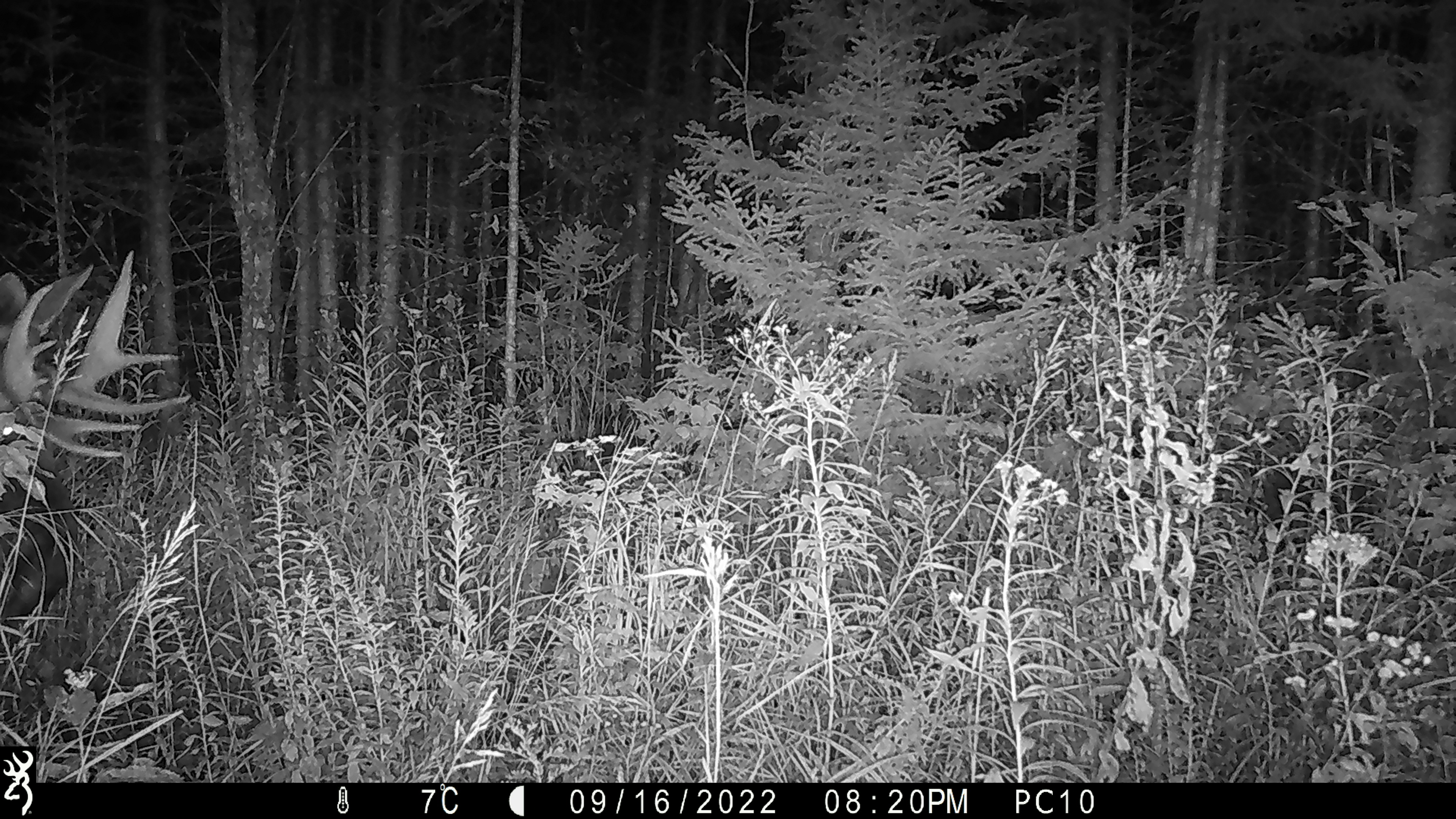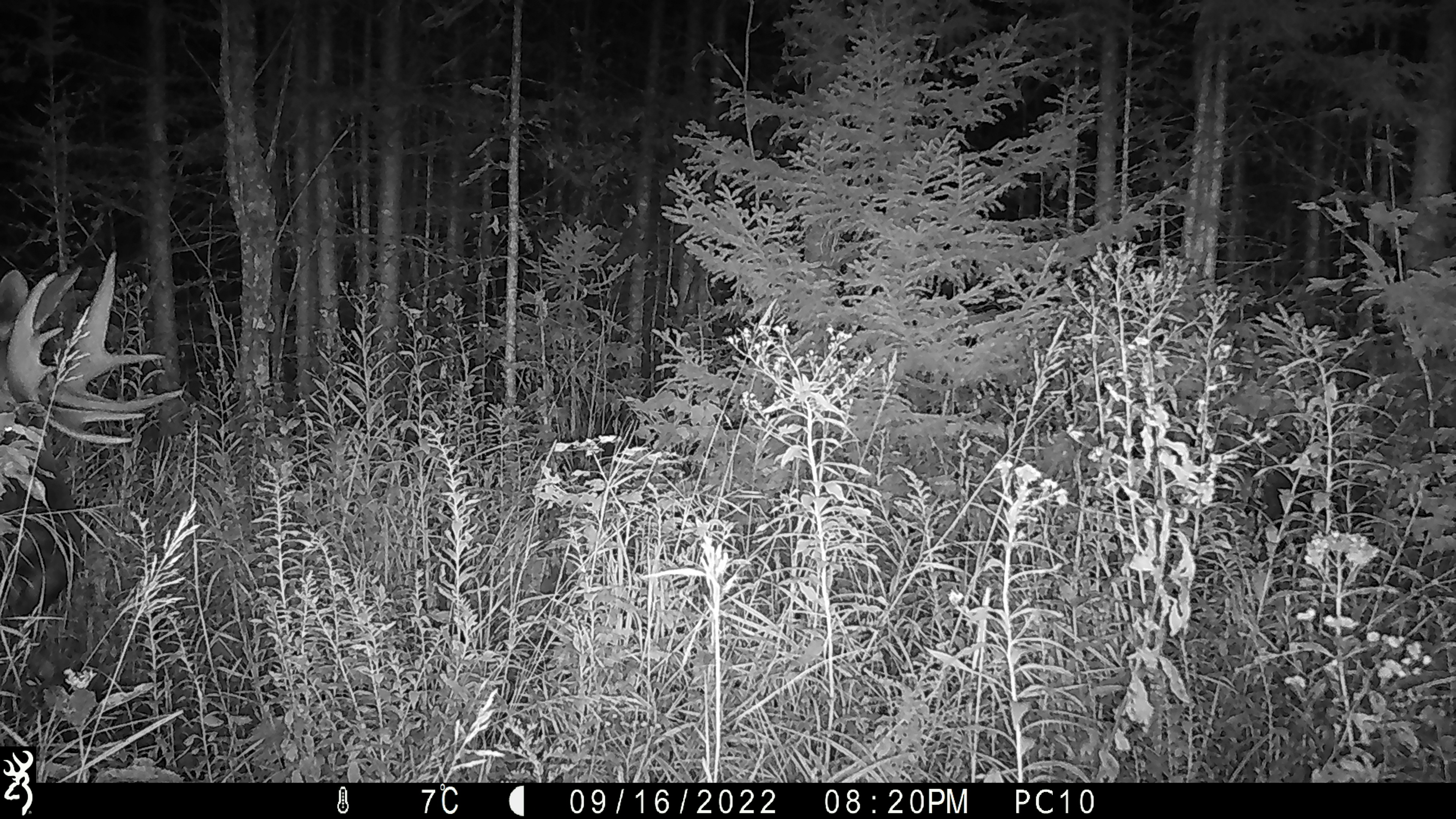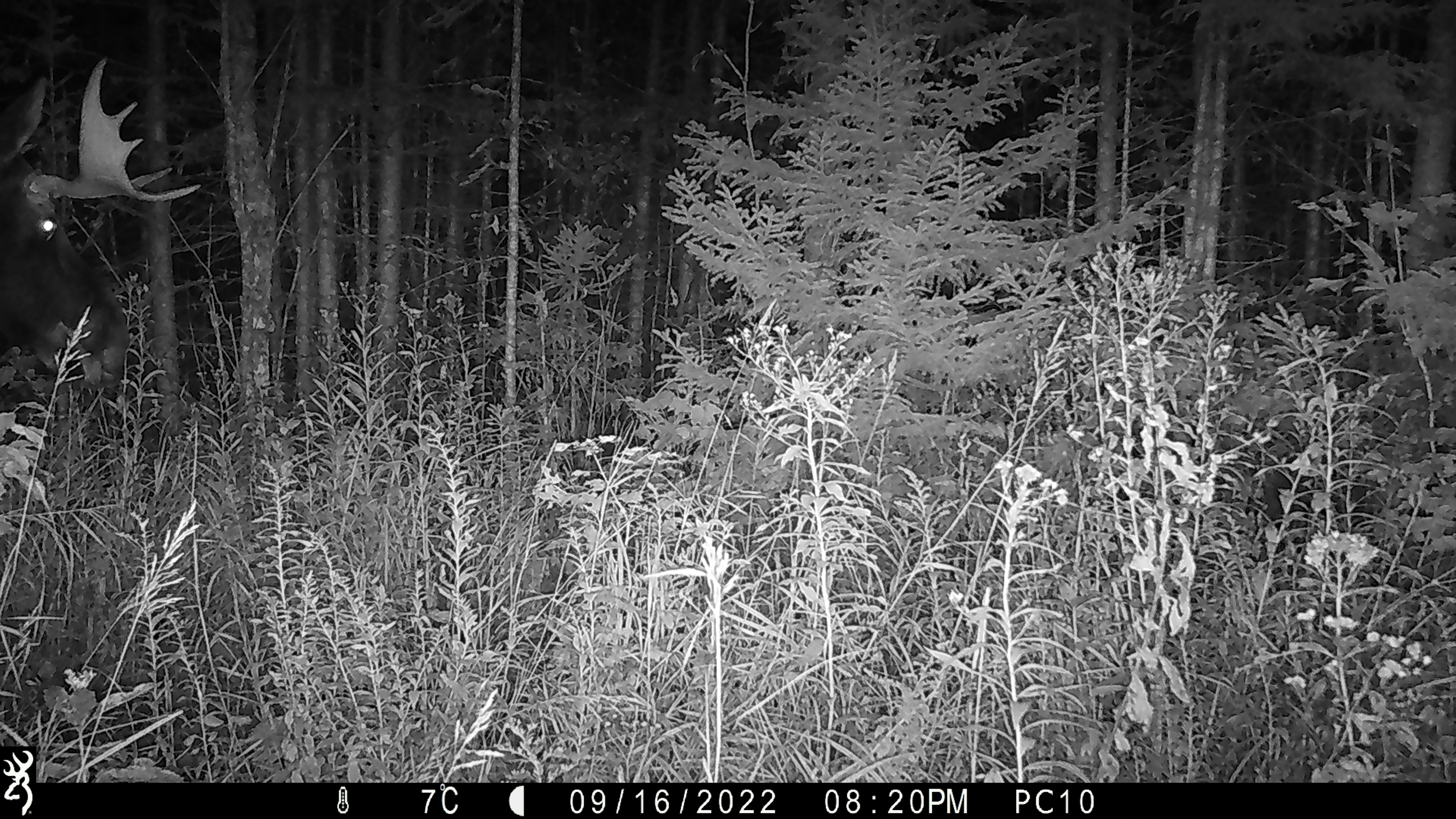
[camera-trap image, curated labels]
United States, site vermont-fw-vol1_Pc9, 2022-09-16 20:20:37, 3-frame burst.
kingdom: Animalia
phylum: Chordata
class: Mammalia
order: Artiodactyla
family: Cervidae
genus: Alces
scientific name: Alces alces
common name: moose